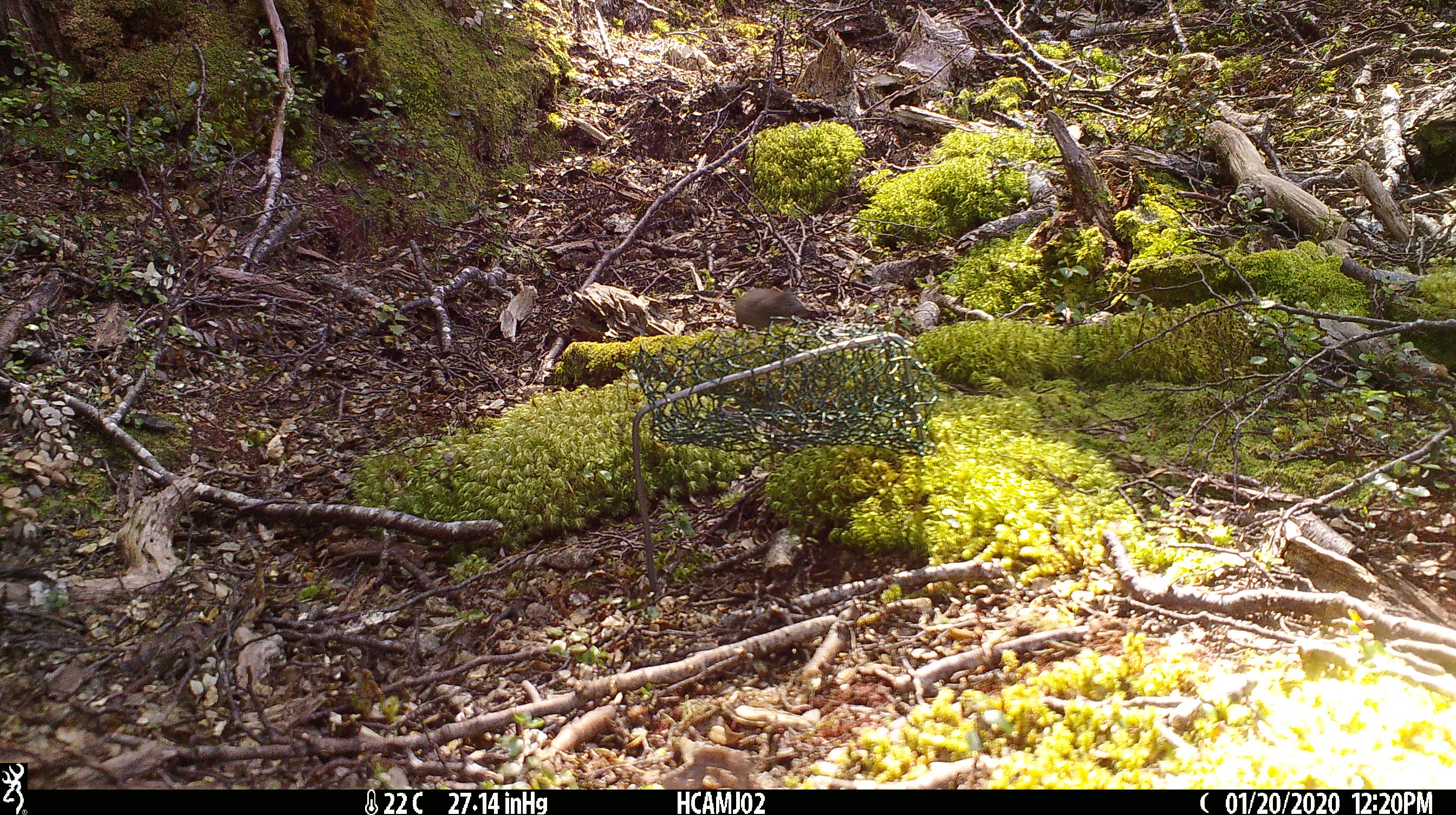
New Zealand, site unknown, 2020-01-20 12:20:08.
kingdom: Animalia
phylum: Chordata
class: Mammalia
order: Rodentia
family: Muridae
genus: Mus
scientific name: Mus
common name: mouse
Mouse (Mus).